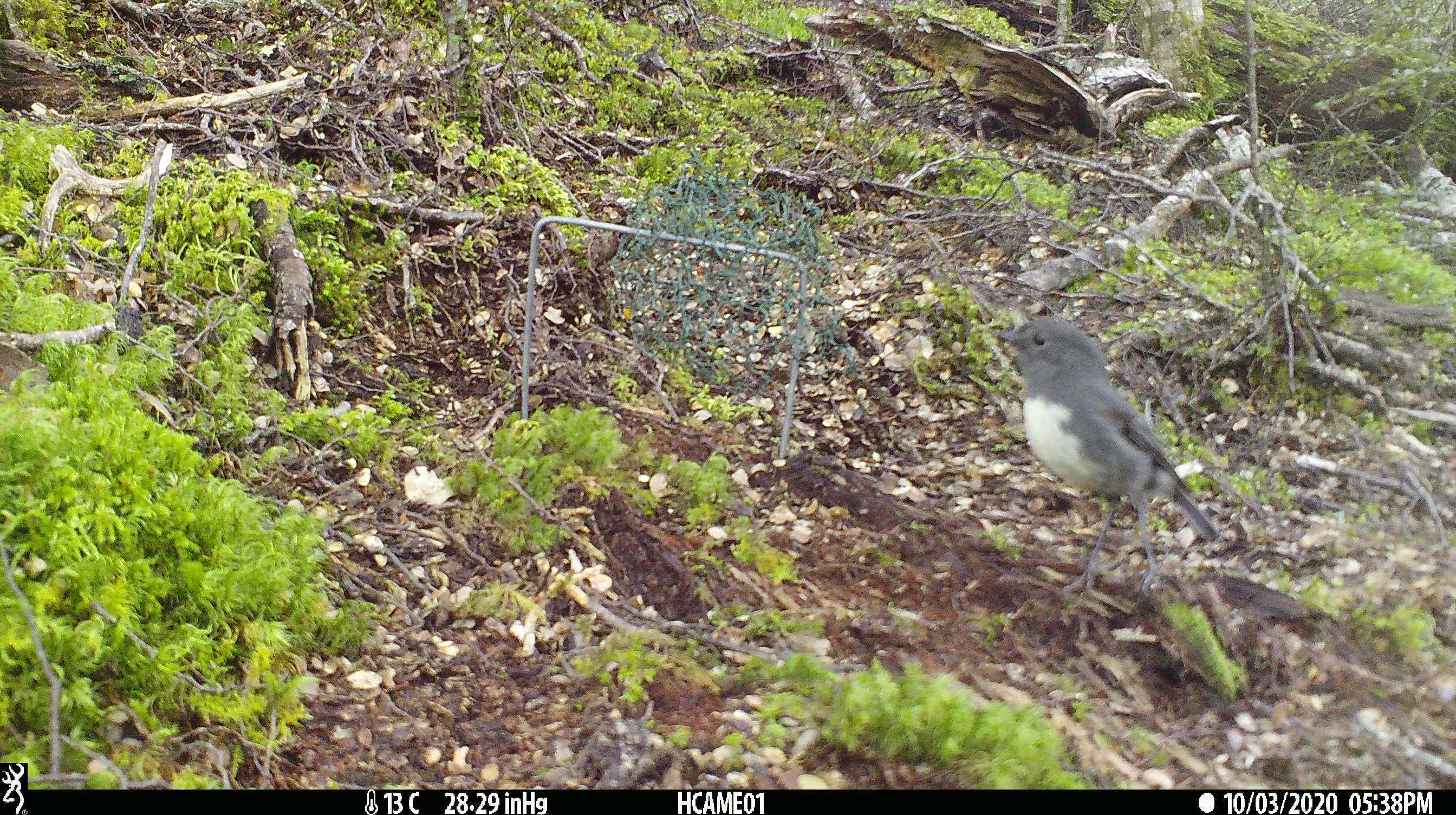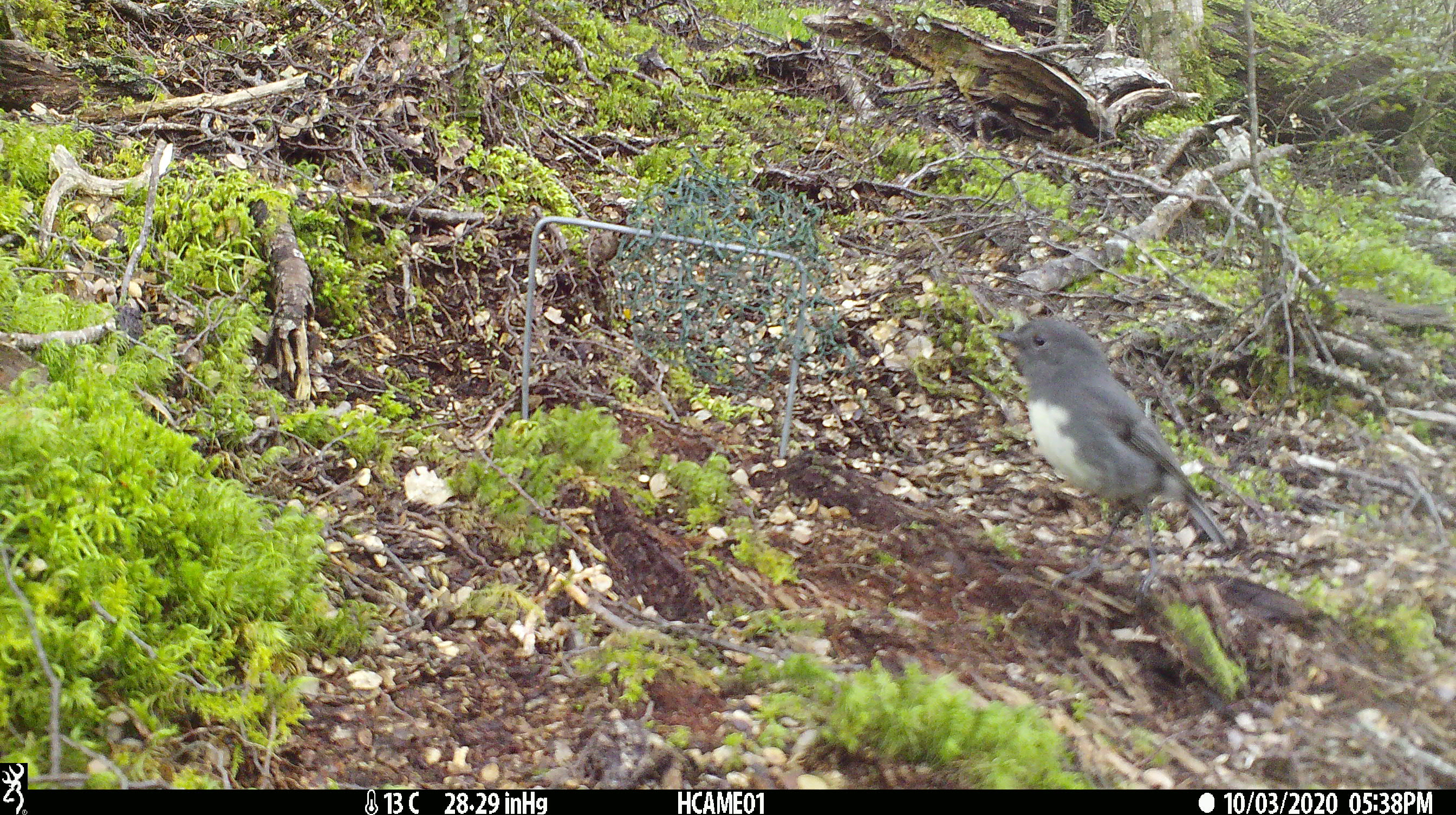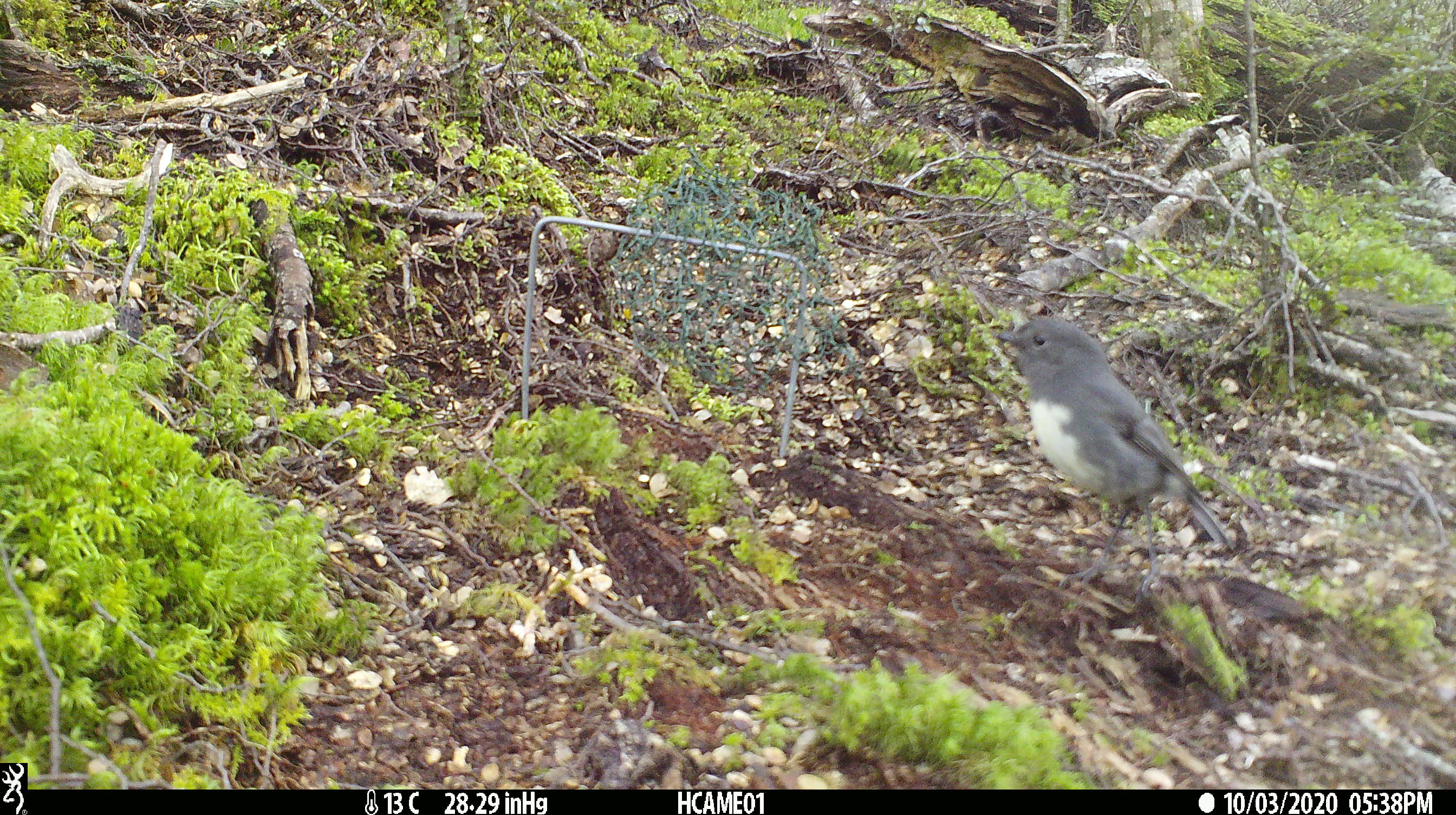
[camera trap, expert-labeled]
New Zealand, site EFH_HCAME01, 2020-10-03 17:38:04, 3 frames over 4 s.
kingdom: Animalia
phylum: Chordata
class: Aves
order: Passeriformes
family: Petroicidae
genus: Petroica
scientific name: Petroica australis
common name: new zealand robin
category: robin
Robin (new zealand robin) (Petroica australis).